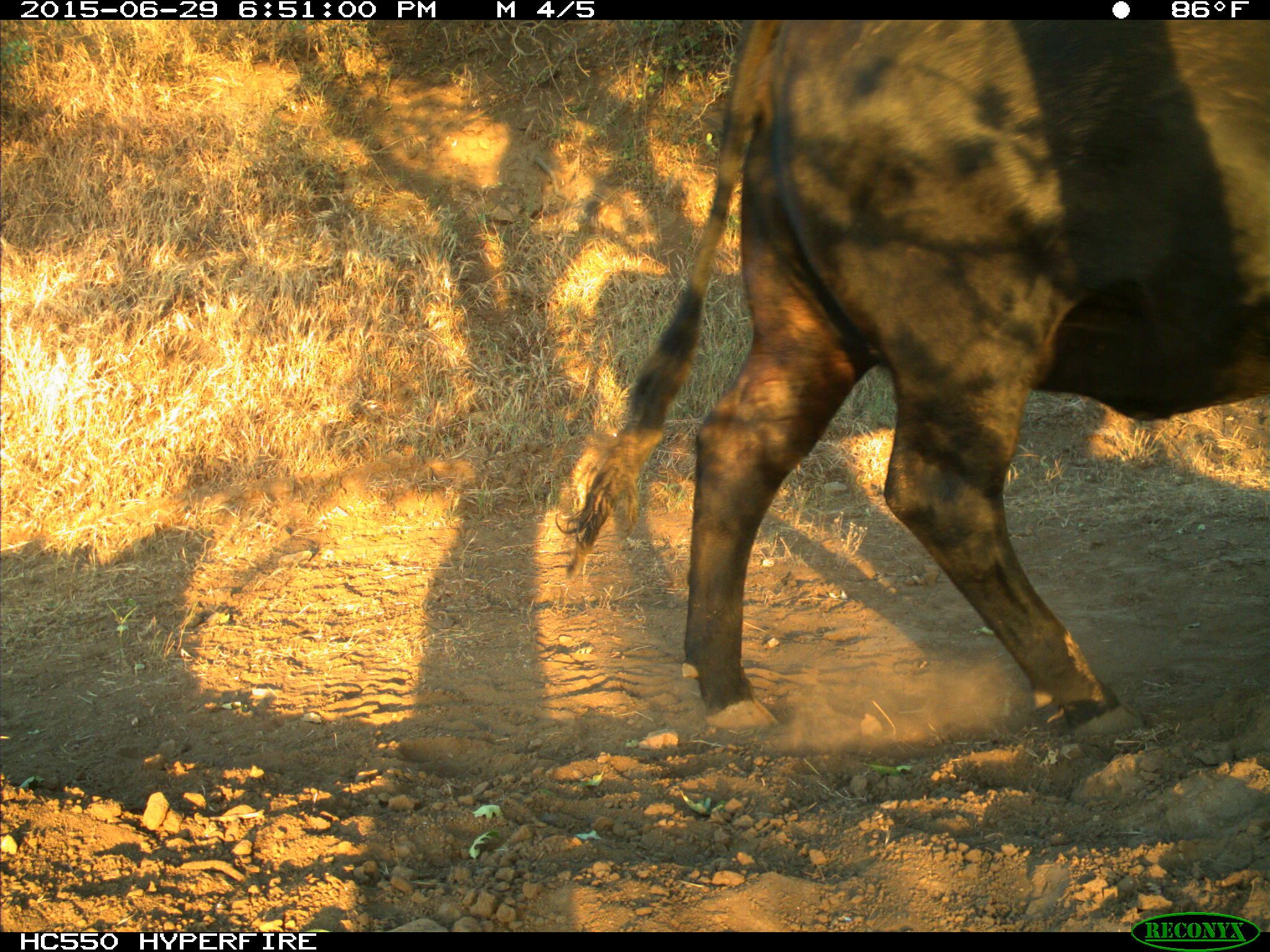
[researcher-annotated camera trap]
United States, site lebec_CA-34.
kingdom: Animalia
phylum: Chordata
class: Mammalia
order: Artiodactyla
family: Bovidae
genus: Bos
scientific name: Bos taurus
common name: domestic cow